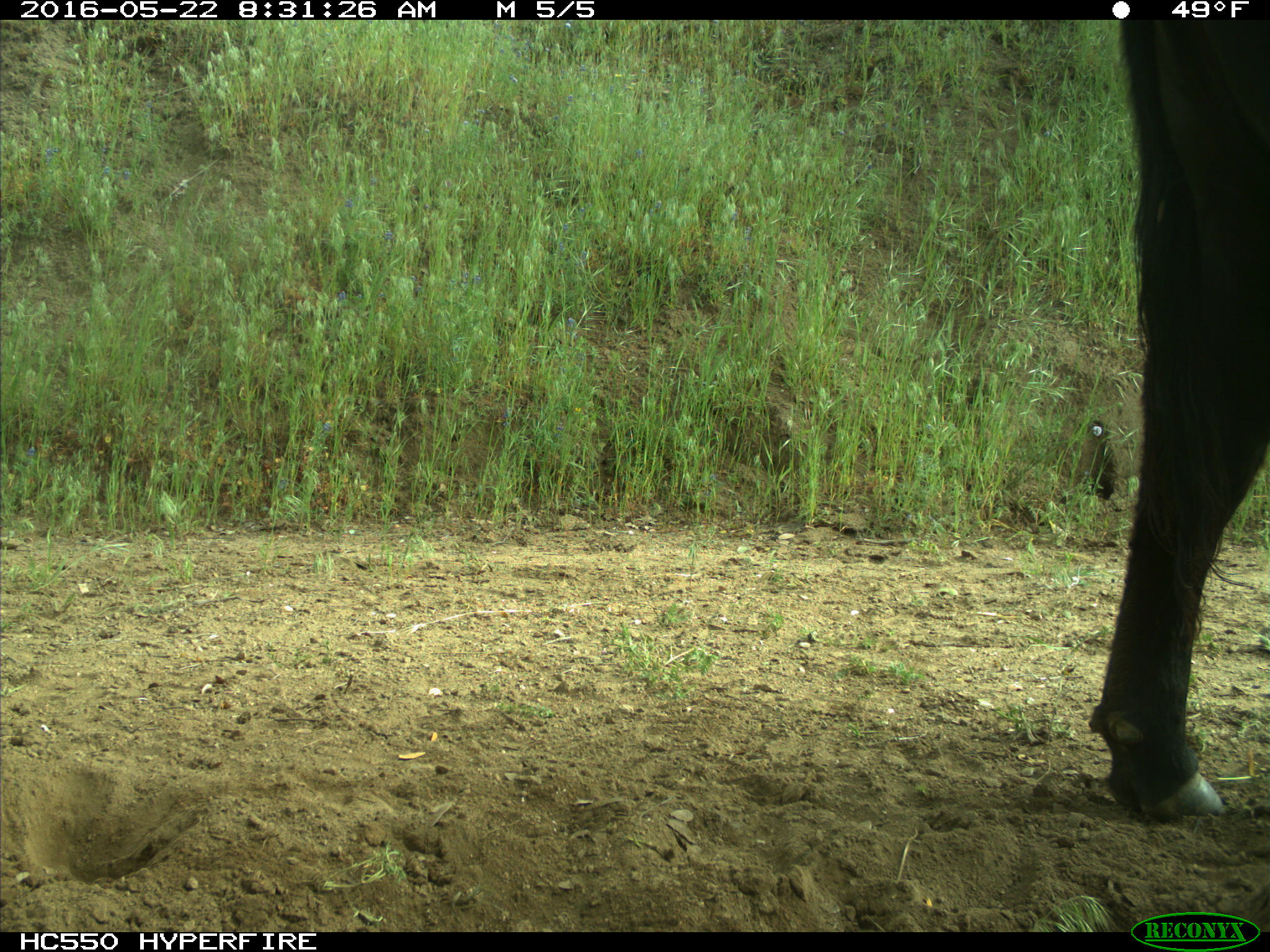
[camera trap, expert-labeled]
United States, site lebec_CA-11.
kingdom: Animalia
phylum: Chordata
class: Mammalia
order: Artiodactyla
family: Bovidae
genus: Bos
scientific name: Bos taurus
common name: domestic cow